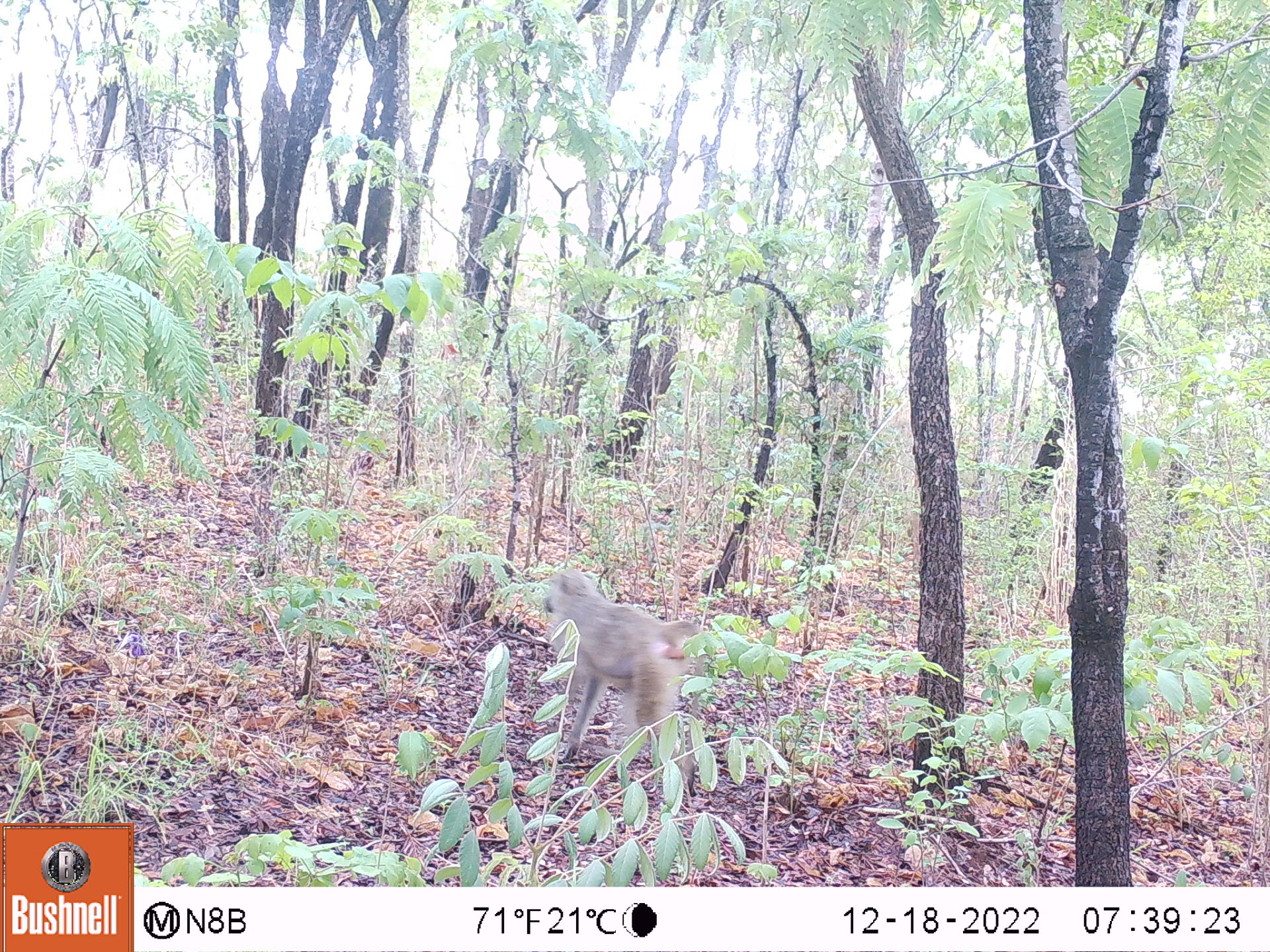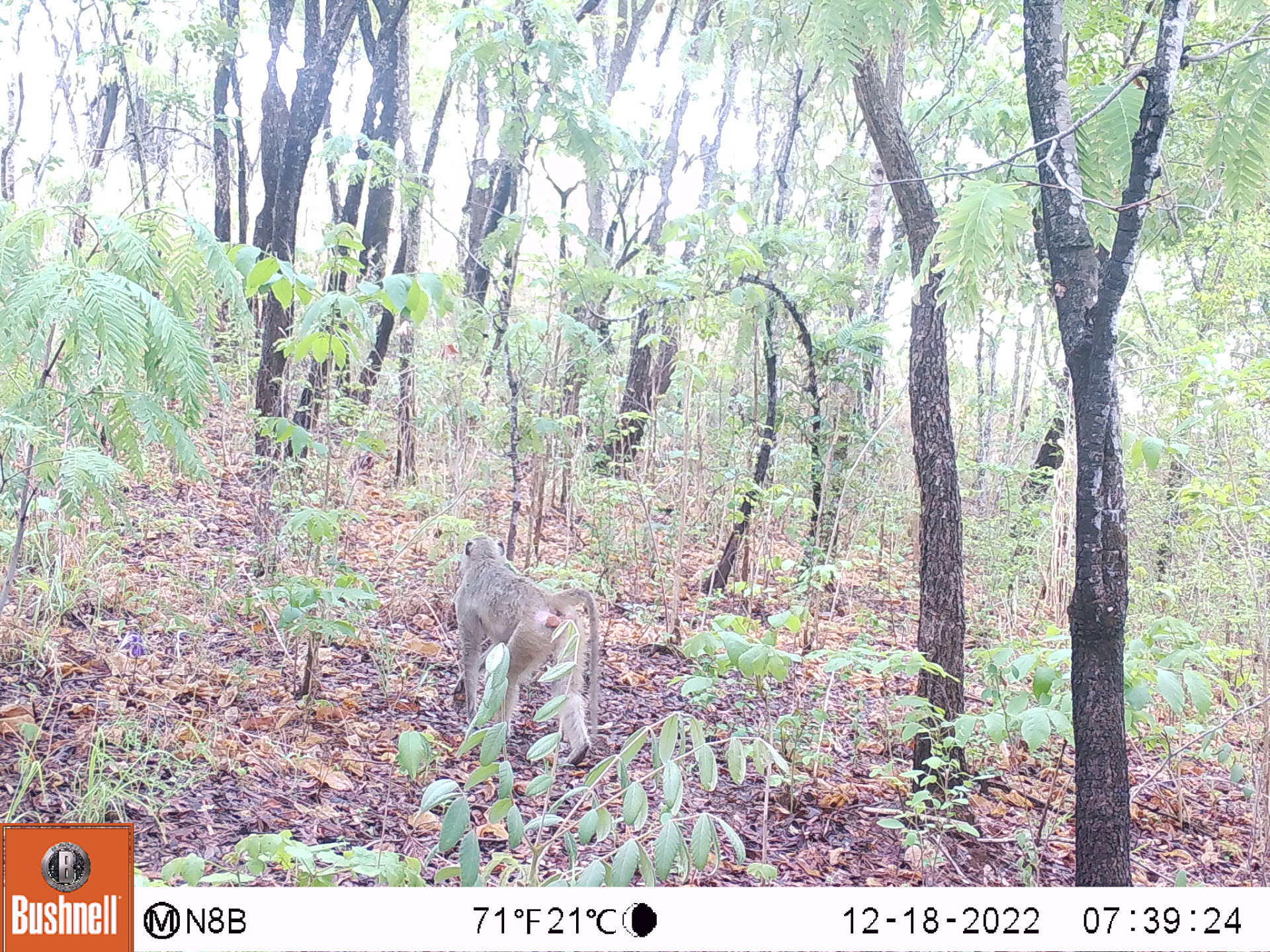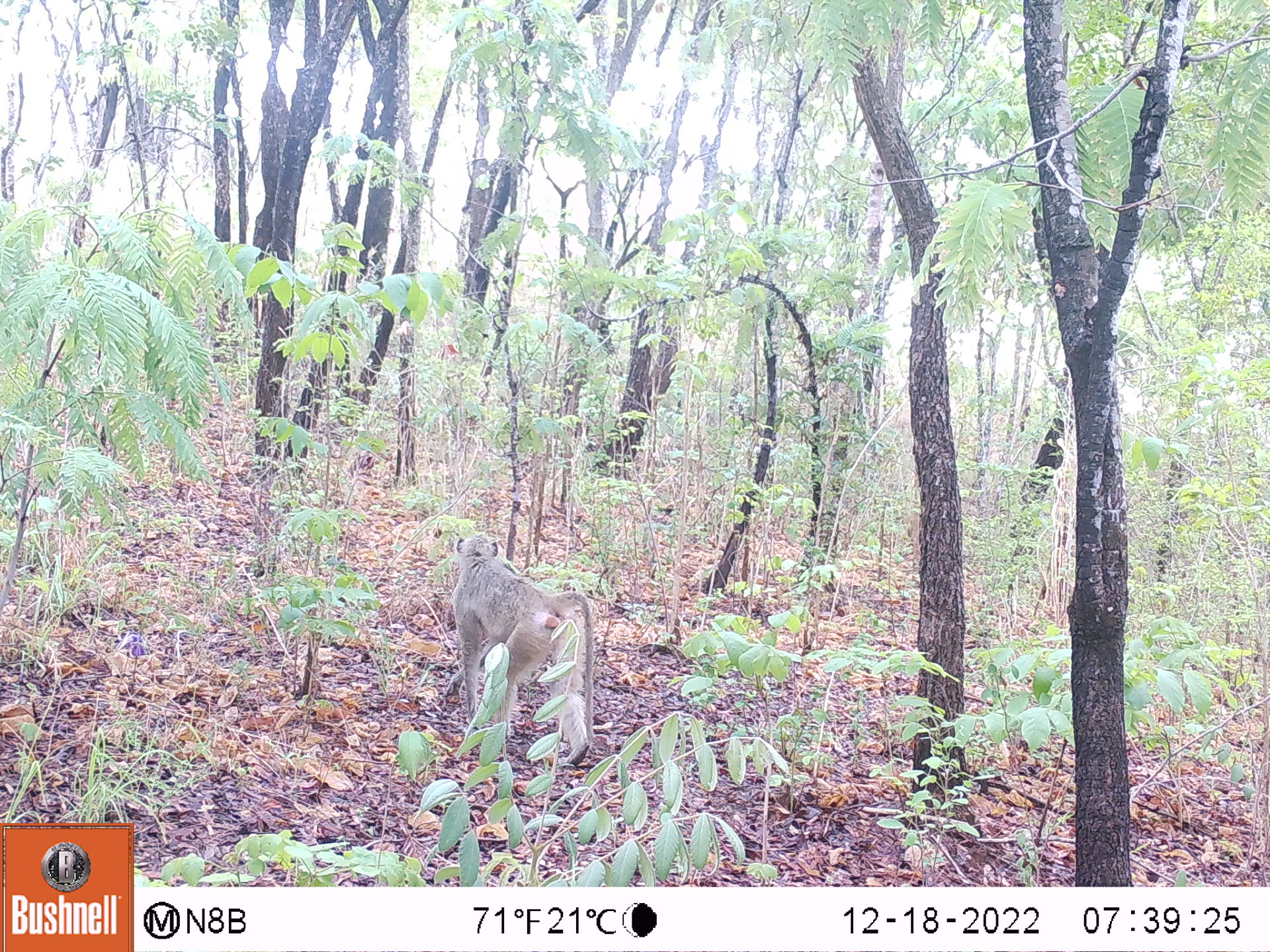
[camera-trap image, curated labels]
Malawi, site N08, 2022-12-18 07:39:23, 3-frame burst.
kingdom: Animalia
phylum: Chordata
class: Mammalia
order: Primates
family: Cercopithecidae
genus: Papio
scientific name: Papio cynocephalus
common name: yellow baboon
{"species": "yellow baboon (Papio cynocephalus)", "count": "1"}